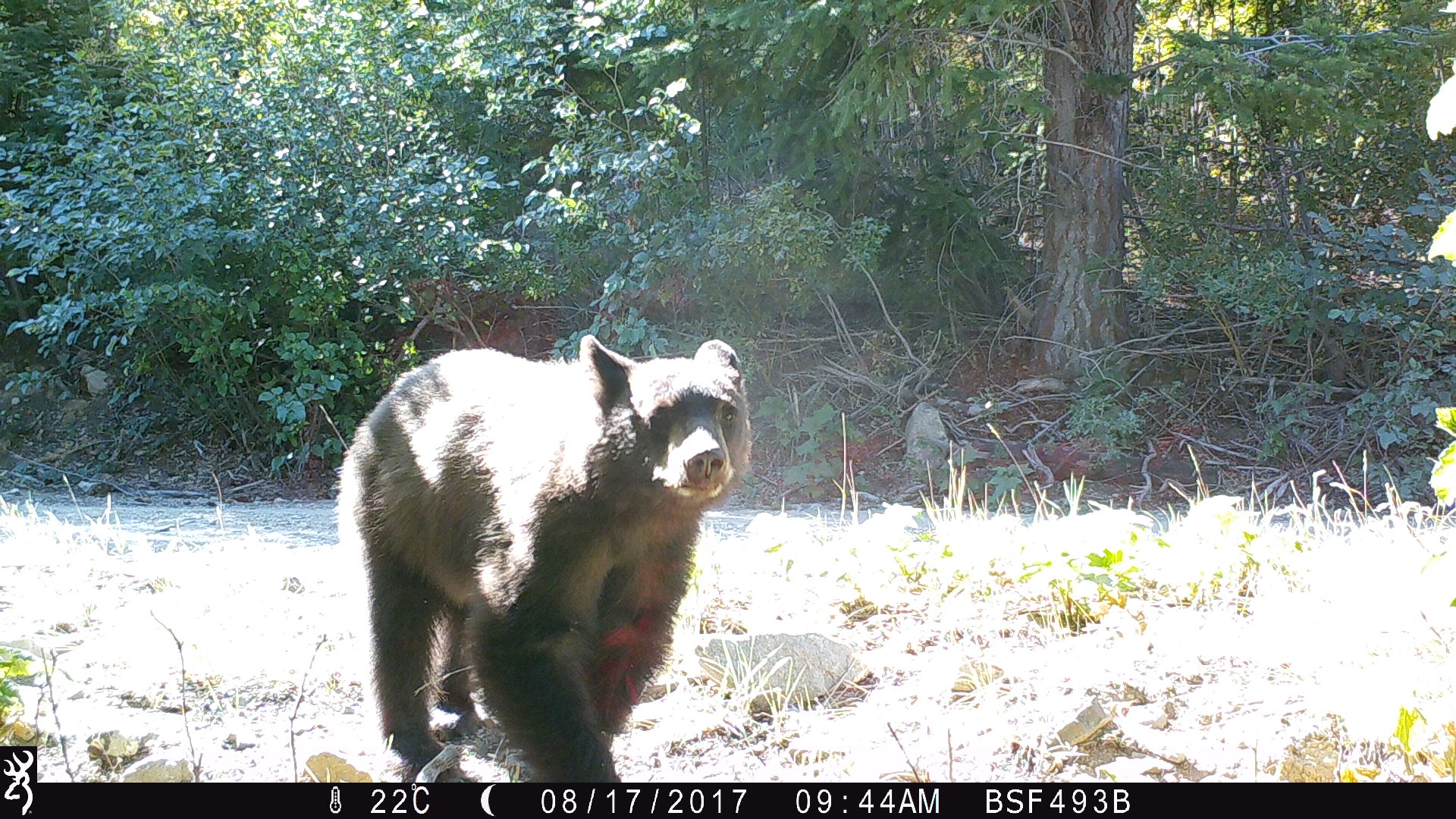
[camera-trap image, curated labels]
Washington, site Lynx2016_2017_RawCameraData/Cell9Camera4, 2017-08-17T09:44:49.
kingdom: Animalia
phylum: Chordata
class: Mammalia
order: Carnivora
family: Ursidae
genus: Ursus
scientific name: Ursus americanus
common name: american black bear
Ursus americanus (american black bear). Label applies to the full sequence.